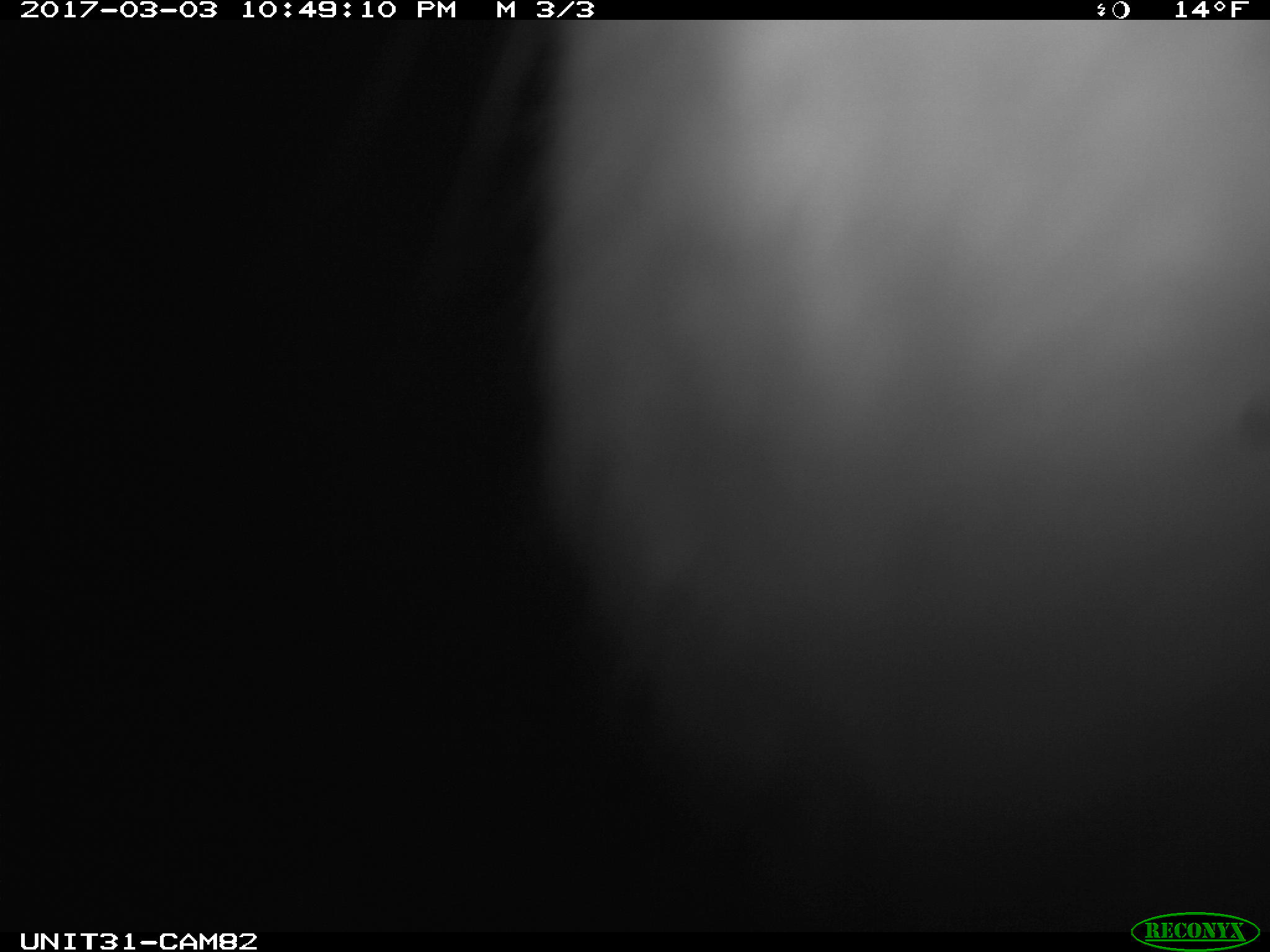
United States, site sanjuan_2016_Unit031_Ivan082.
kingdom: Animalia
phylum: Chordata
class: Mammalia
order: Lagomorpha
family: Leporidae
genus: Lepus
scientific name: Lepus americanus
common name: snowshoe hare